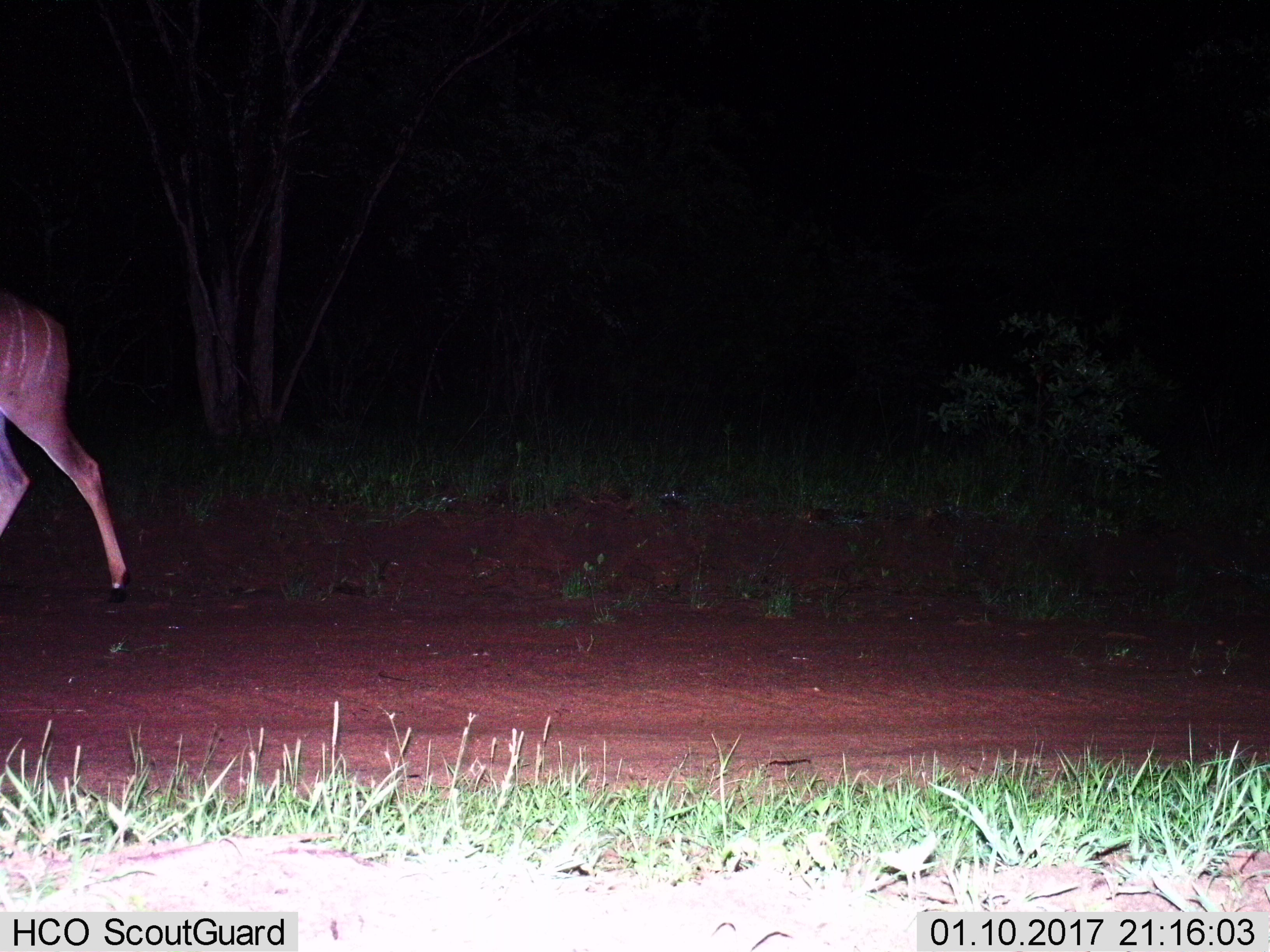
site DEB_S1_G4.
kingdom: Animalia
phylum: Chordata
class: Mammalia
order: Artiodactyla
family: Bovidae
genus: Tragelaphus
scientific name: Tragelaphus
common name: kudu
Kudu (Tragelaphus), count 1. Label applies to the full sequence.